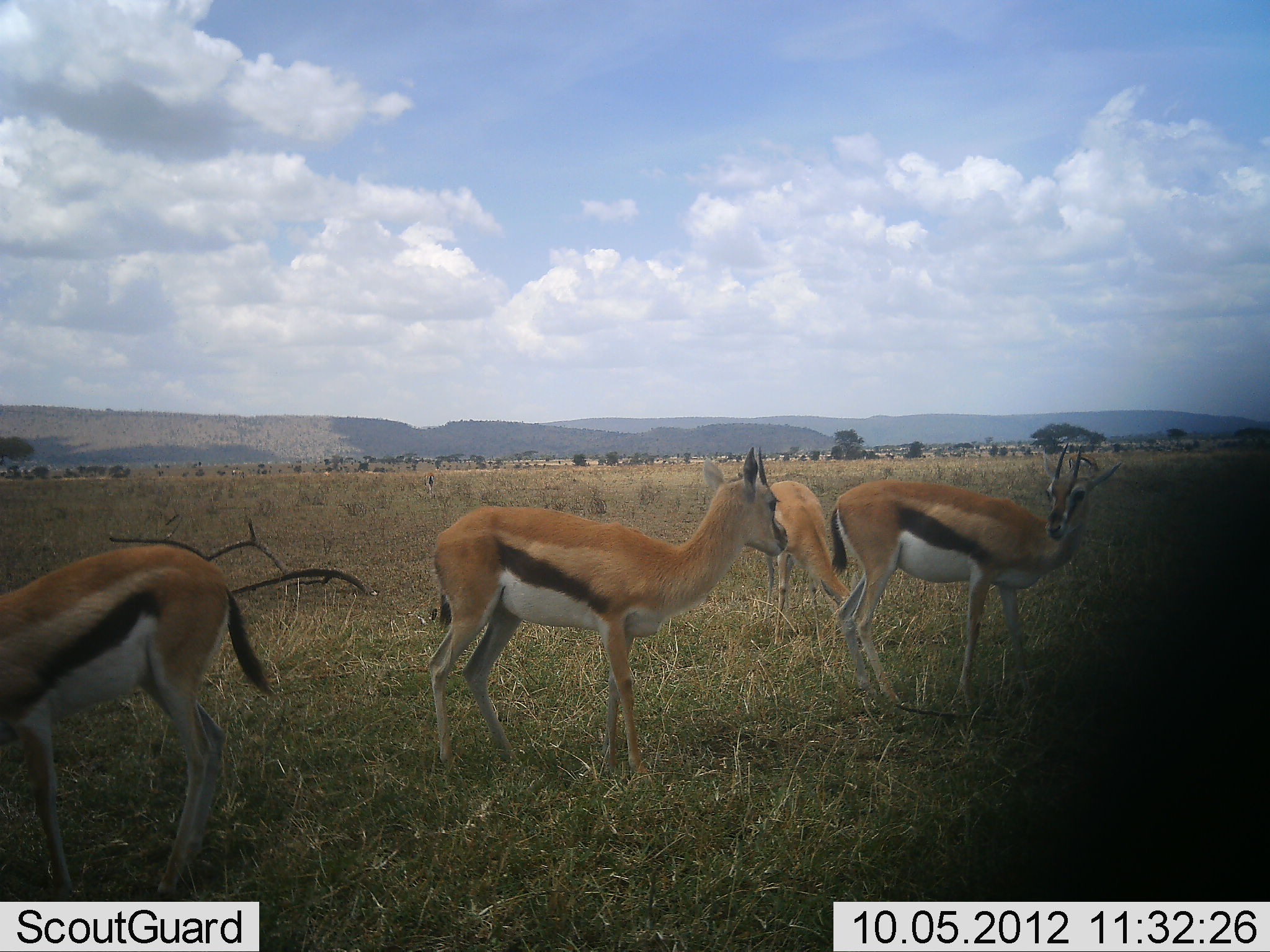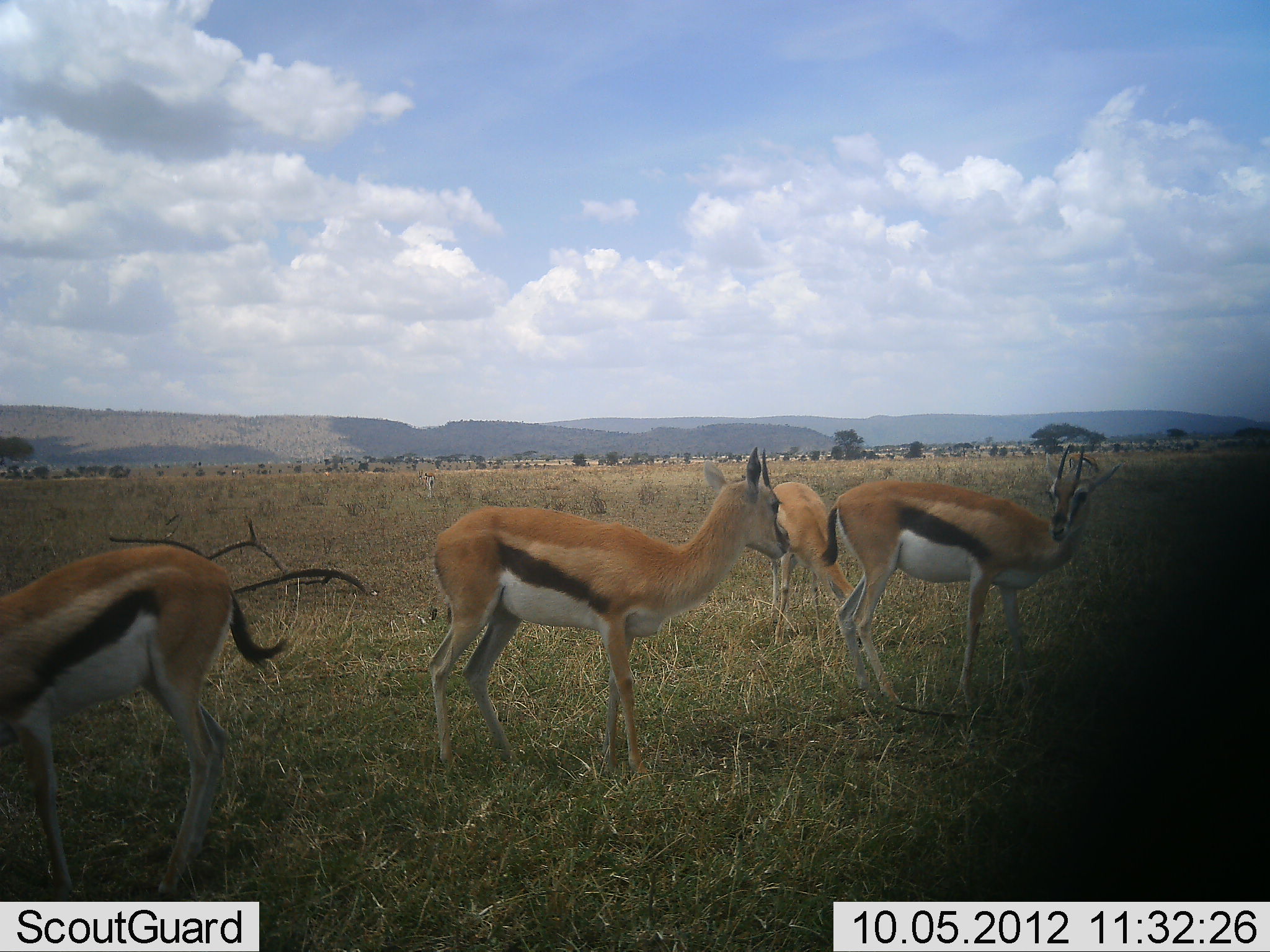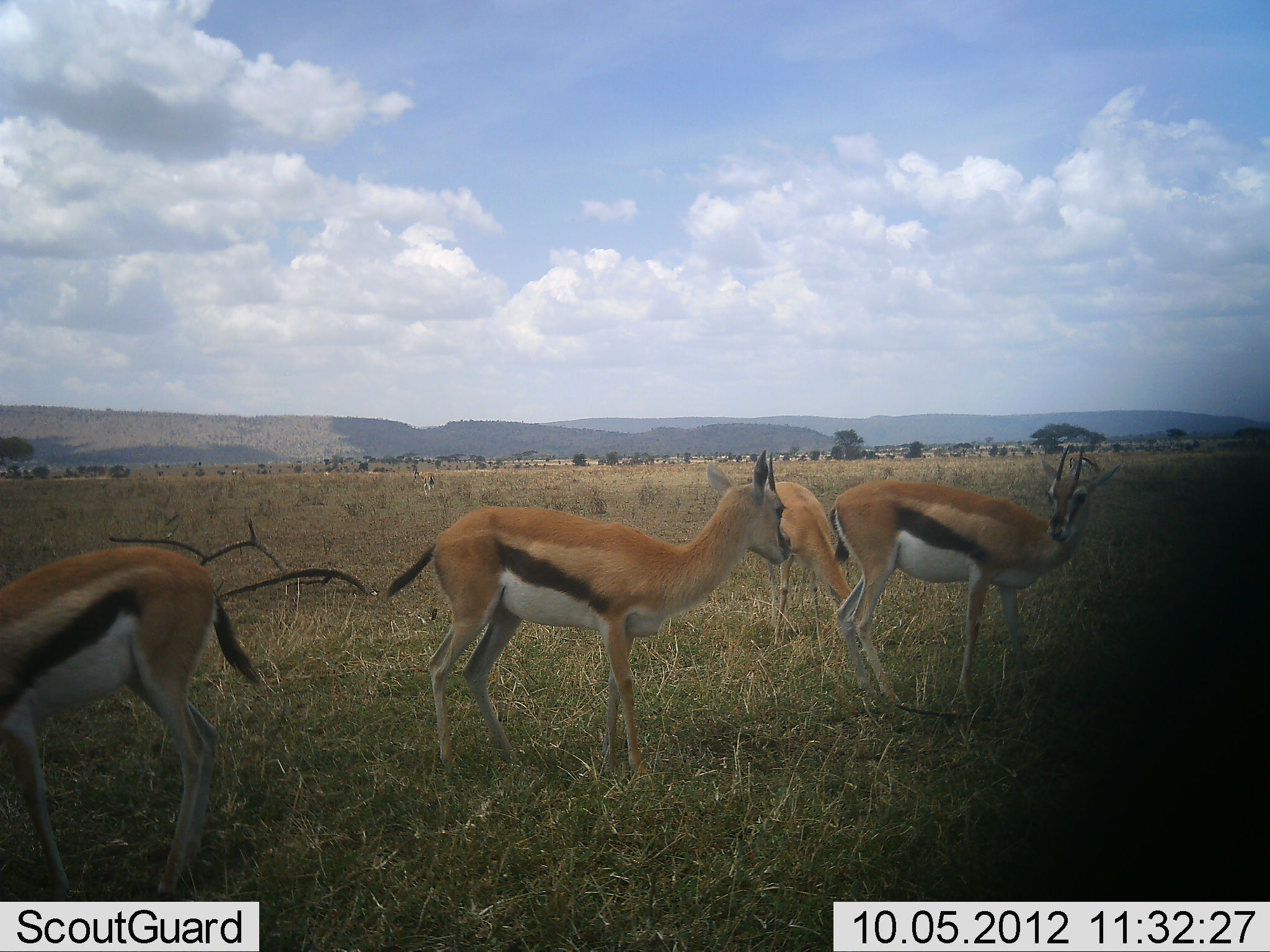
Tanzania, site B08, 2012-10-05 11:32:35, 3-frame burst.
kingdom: Animalia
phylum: Chordata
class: Mammalia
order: Artiodactyla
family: Bovidae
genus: Eudorcas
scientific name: Eudorcas thomsonii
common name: thomson's gazelle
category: gazellethomsons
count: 4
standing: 100%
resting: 0%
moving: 0%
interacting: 10%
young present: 10%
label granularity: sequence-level